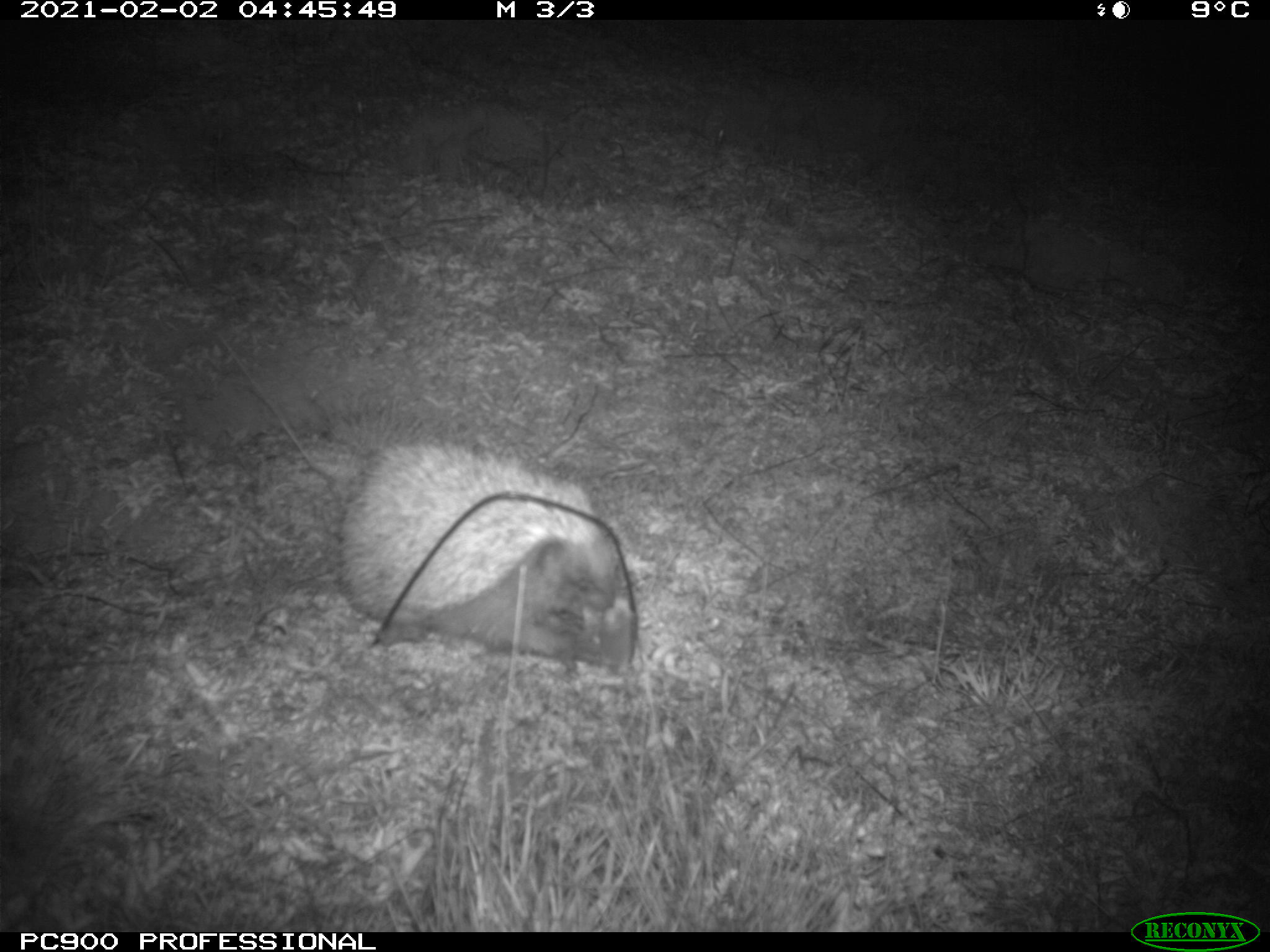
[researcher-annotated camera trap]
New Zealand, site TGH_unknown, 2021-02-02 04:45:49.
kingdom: Animalia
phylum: Chordata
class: Mammalia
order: Eulipotyphla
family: Erinaceidae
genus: Erinaceus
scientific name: Erinaceus europaeus europaeus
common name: european hedgehog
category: hedgehog